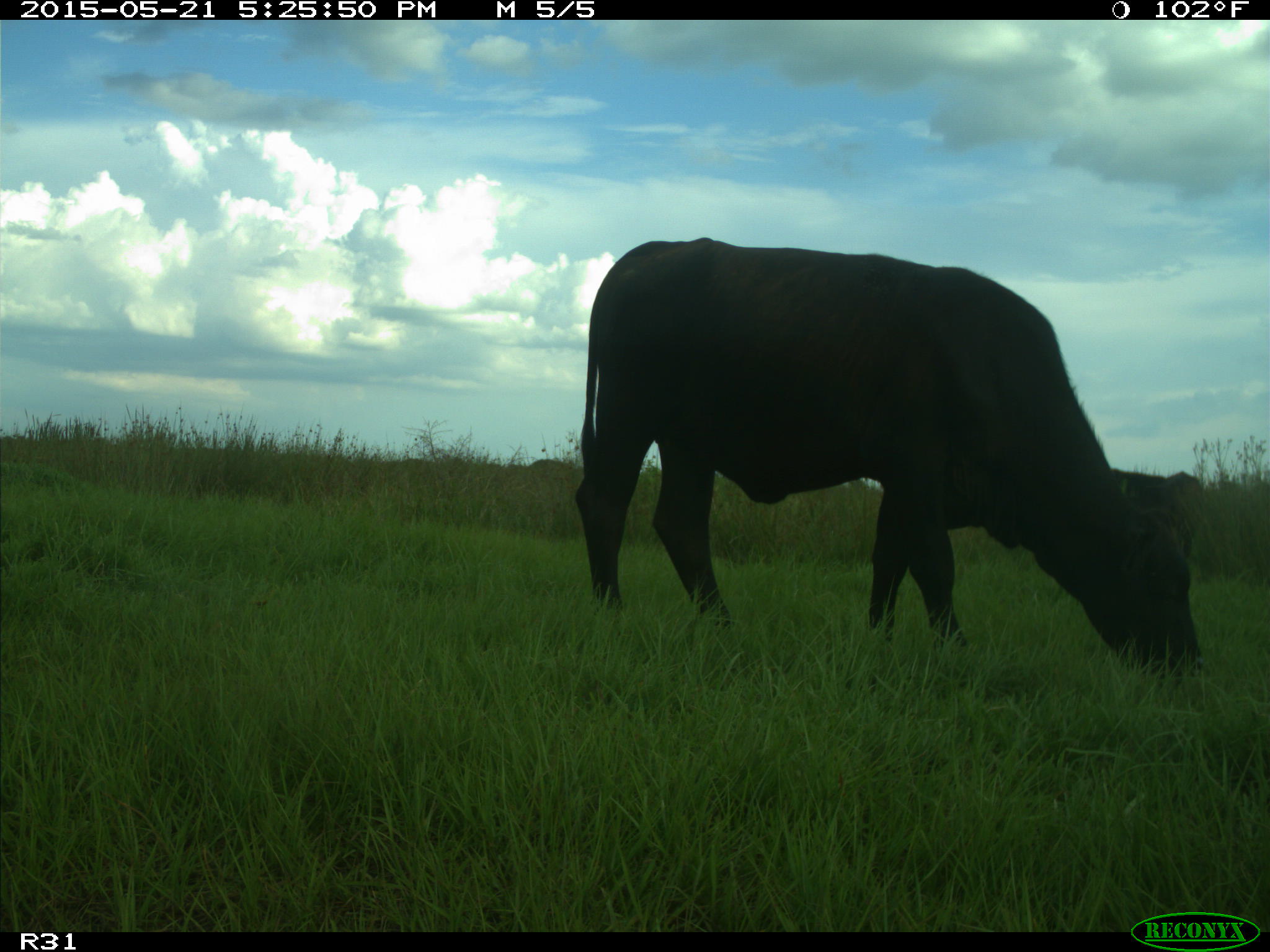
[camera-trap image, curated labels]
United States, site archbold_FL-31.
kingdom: Animalia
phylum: Chordata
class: Mammalia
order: Artiodactyla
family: Bovidae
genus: Bos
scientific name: Bos taurus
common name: domestic cow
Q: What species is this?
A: Bos taurus (domestic cow).